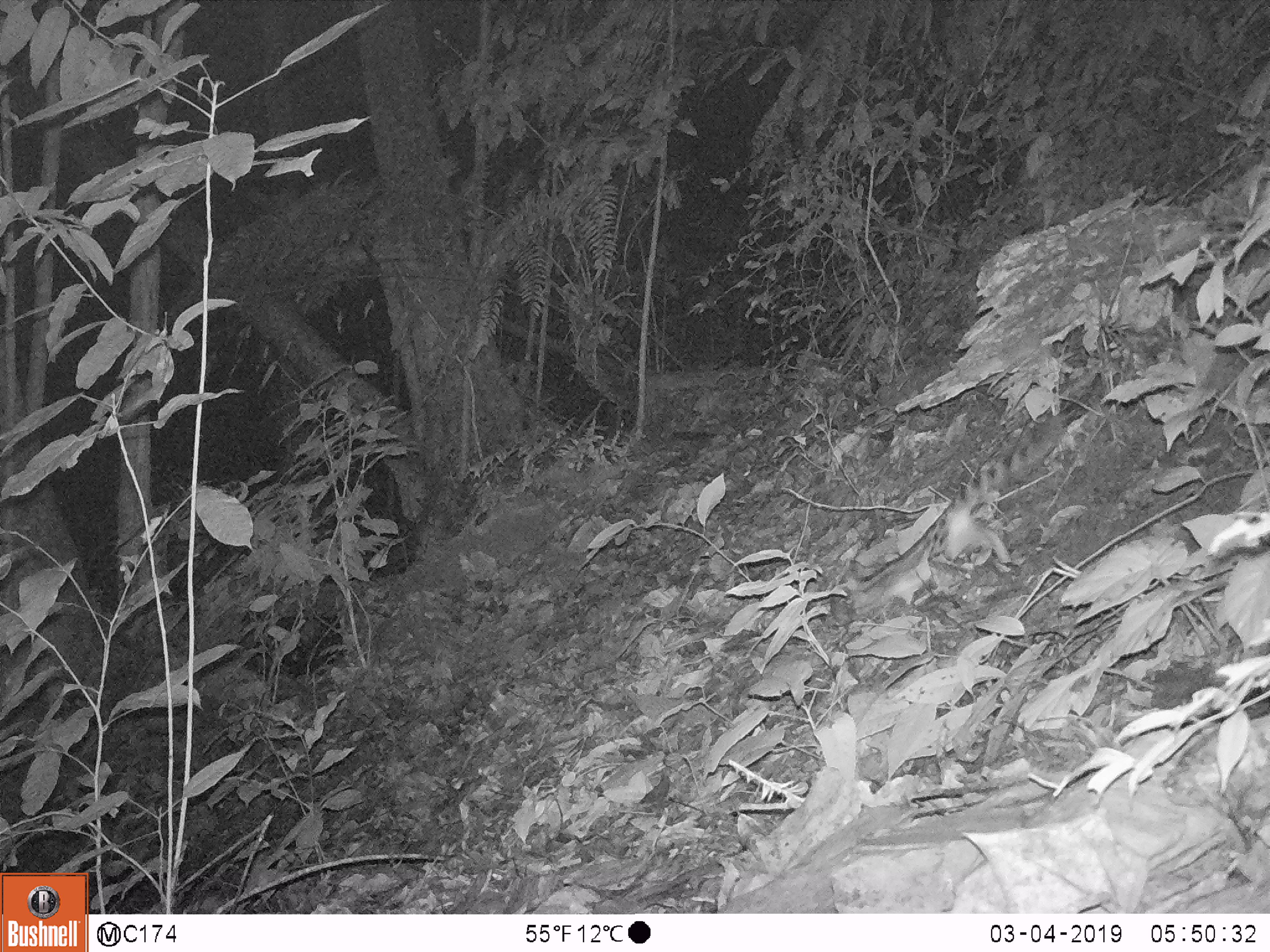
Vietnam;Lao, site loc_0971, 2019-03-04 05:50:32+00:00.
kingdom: Animalia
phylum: Chordata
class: Mammalia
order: Carnivora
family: Prionodontidae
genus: Prionodon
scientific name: Prionodon pardicolor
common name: spotted linsang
Spotted linsang (Prionodon pardicolor). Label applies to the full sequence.